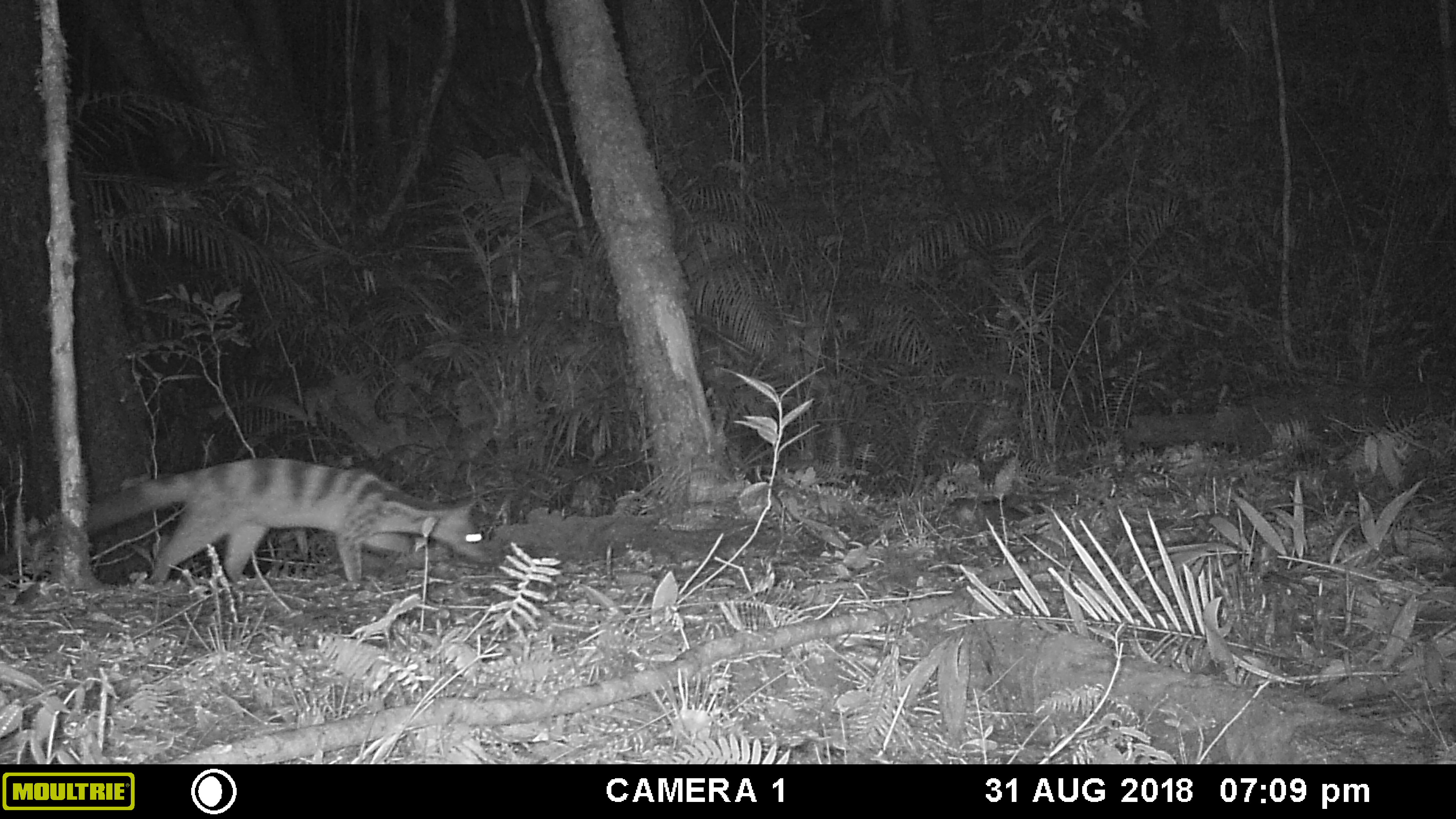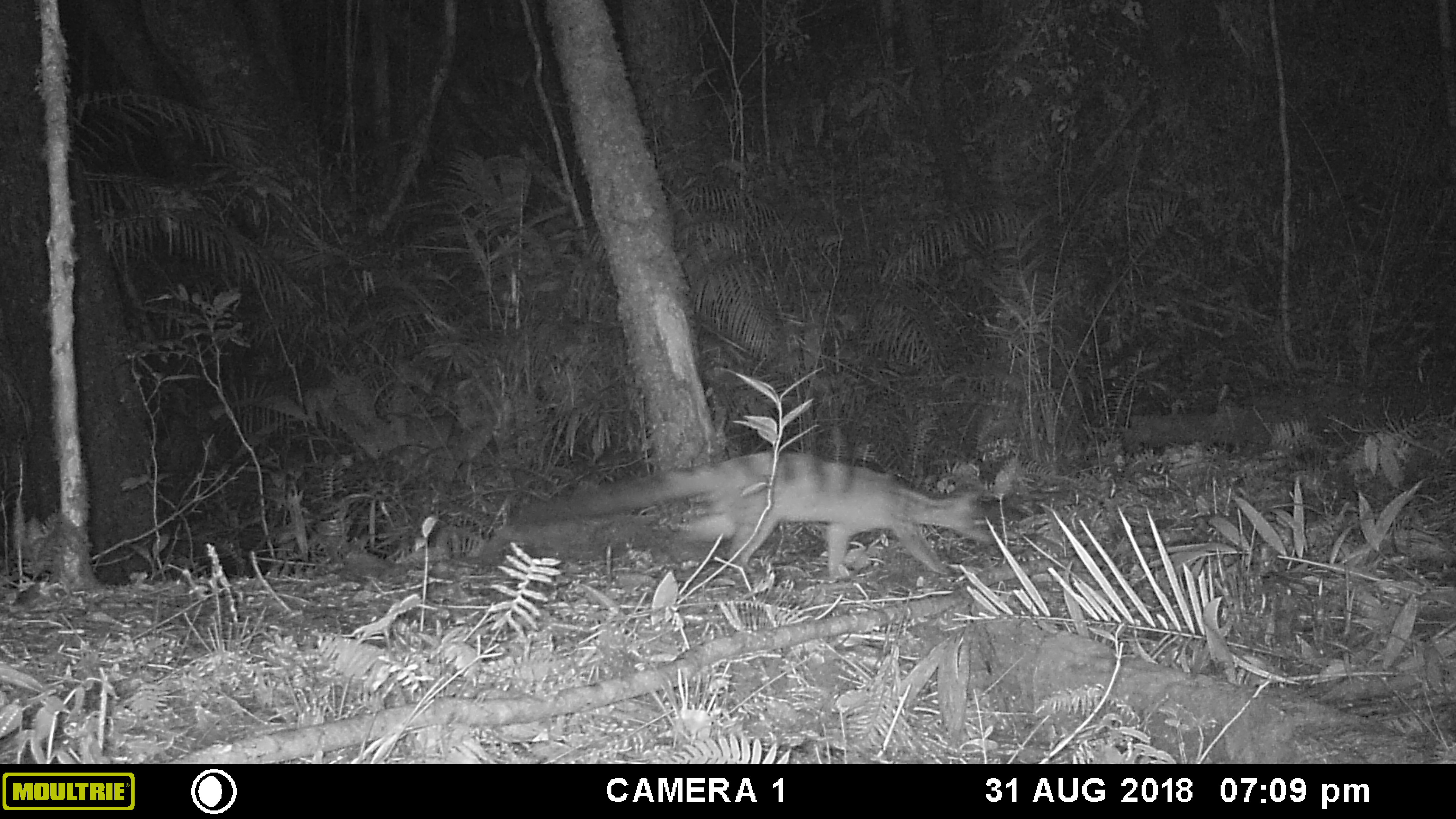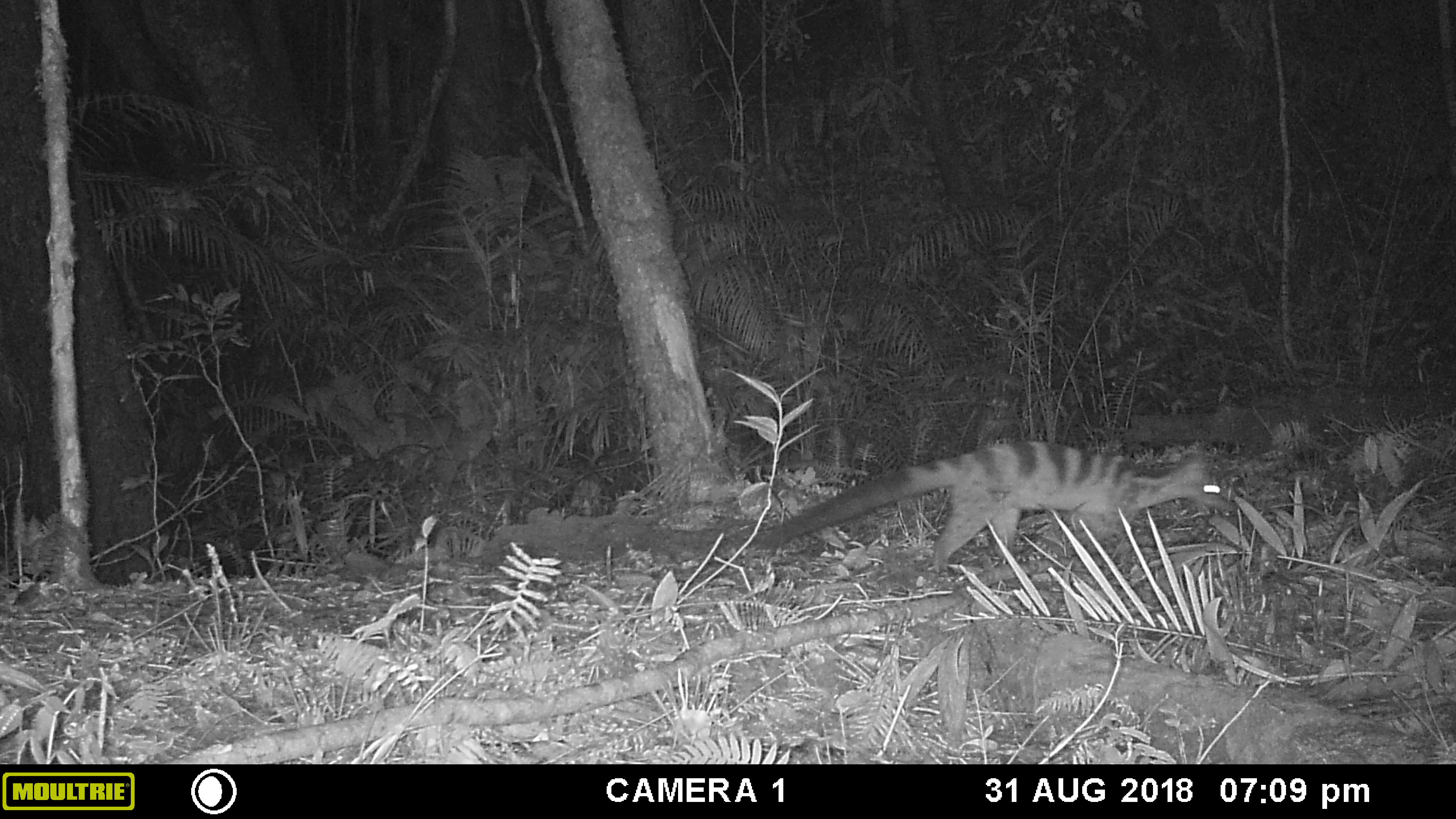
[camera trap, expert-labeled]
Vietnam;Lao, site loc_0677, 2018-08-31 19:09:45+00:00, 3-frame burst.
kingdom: Animalia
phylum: Chordata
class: Mammalia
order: Carnivora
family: Viverridae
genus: Chrotogale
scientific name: Chrotogale owstoni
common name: owston's civet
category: owstons civet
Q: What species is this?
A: Owstons civet (owston's civet) (Chrotogale owstoni).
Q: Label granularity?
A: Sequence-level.